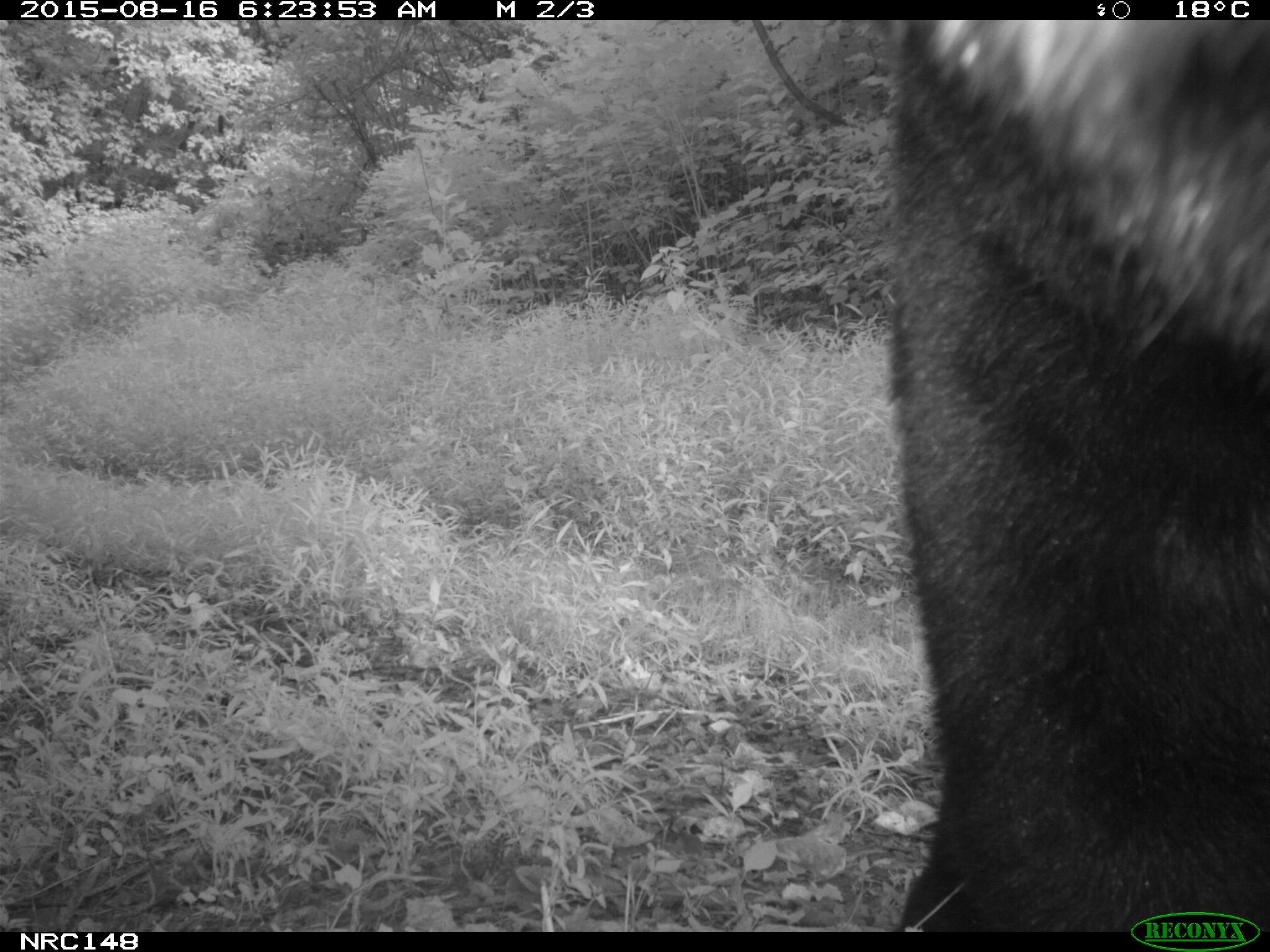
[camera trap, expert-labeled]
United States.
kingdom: Animalia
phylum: Chordata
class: Mammalia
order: Carnivora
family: Ursidae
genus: Ursus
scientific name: Ursus americanus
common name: american black bear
American Black Bear (Ursus americanus).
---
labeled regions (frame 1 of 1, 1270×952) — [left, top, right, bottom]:
American Black Bear: [844, 0, 1252, 901]